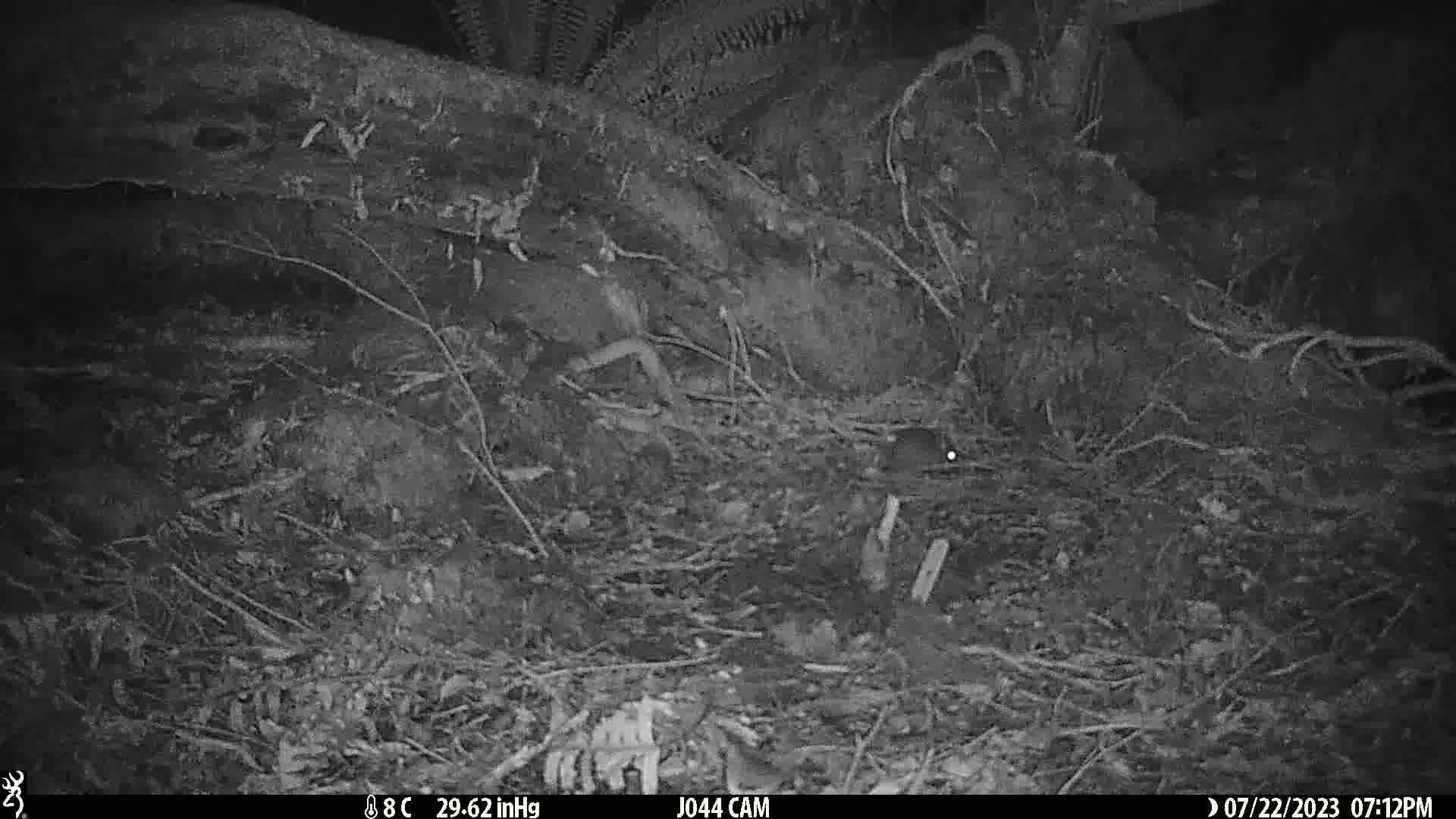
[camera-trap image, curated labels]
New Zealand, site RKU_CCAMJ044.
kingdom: Animalia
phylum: Chordata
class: Mammalia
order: Rodentia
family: Muridae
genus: Rattus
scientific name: Rattus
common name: rat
Rat (Rattus).